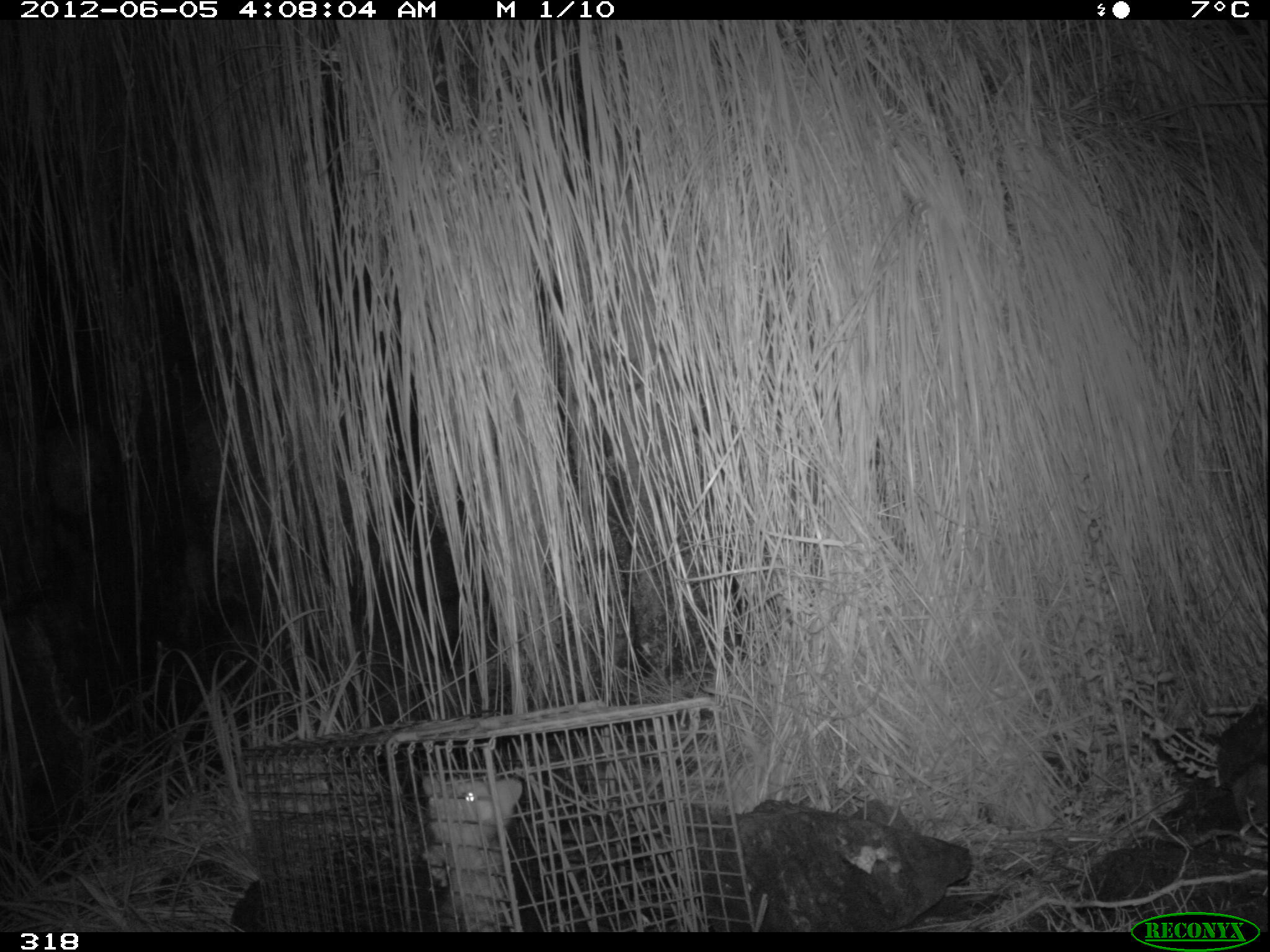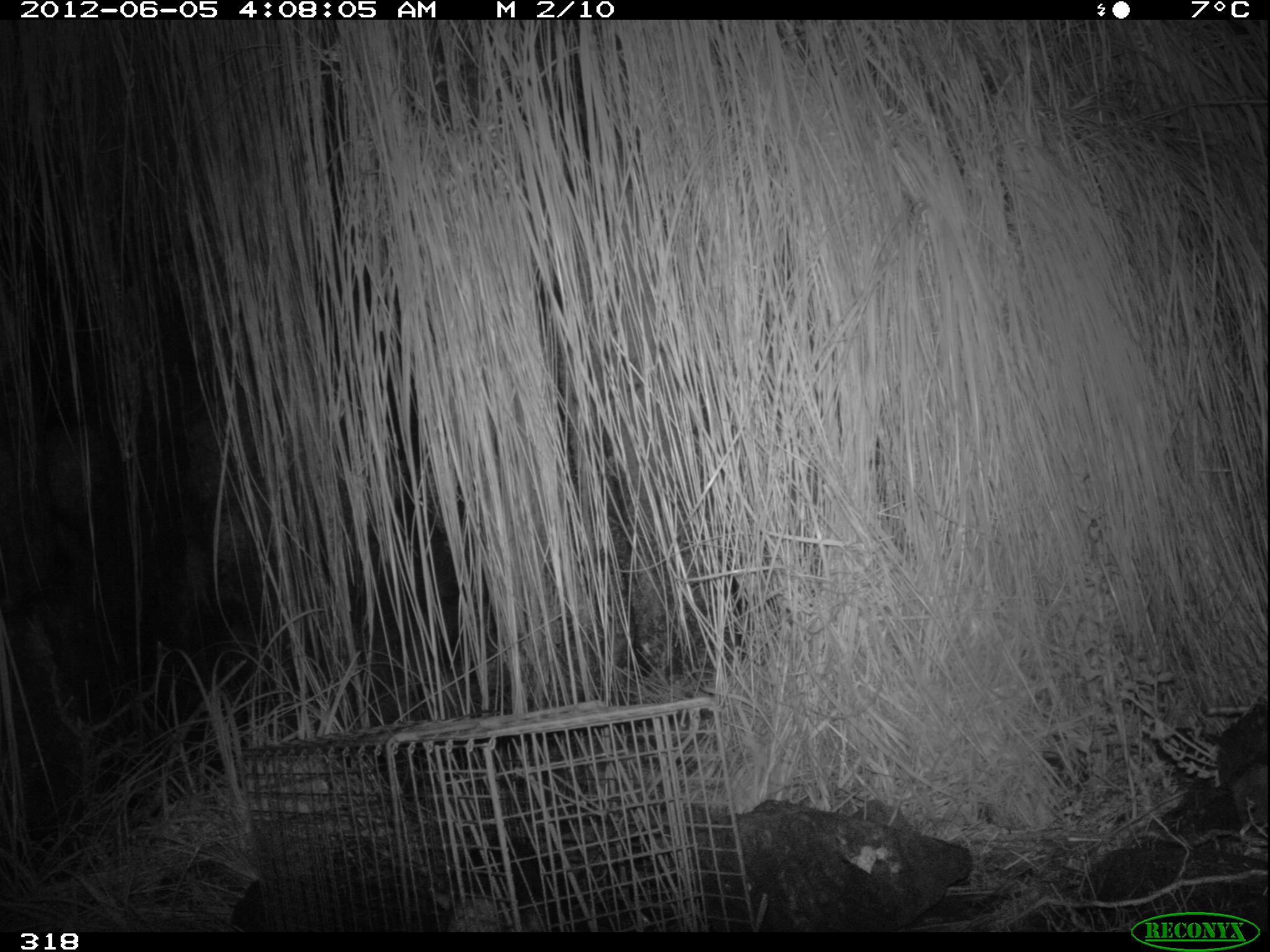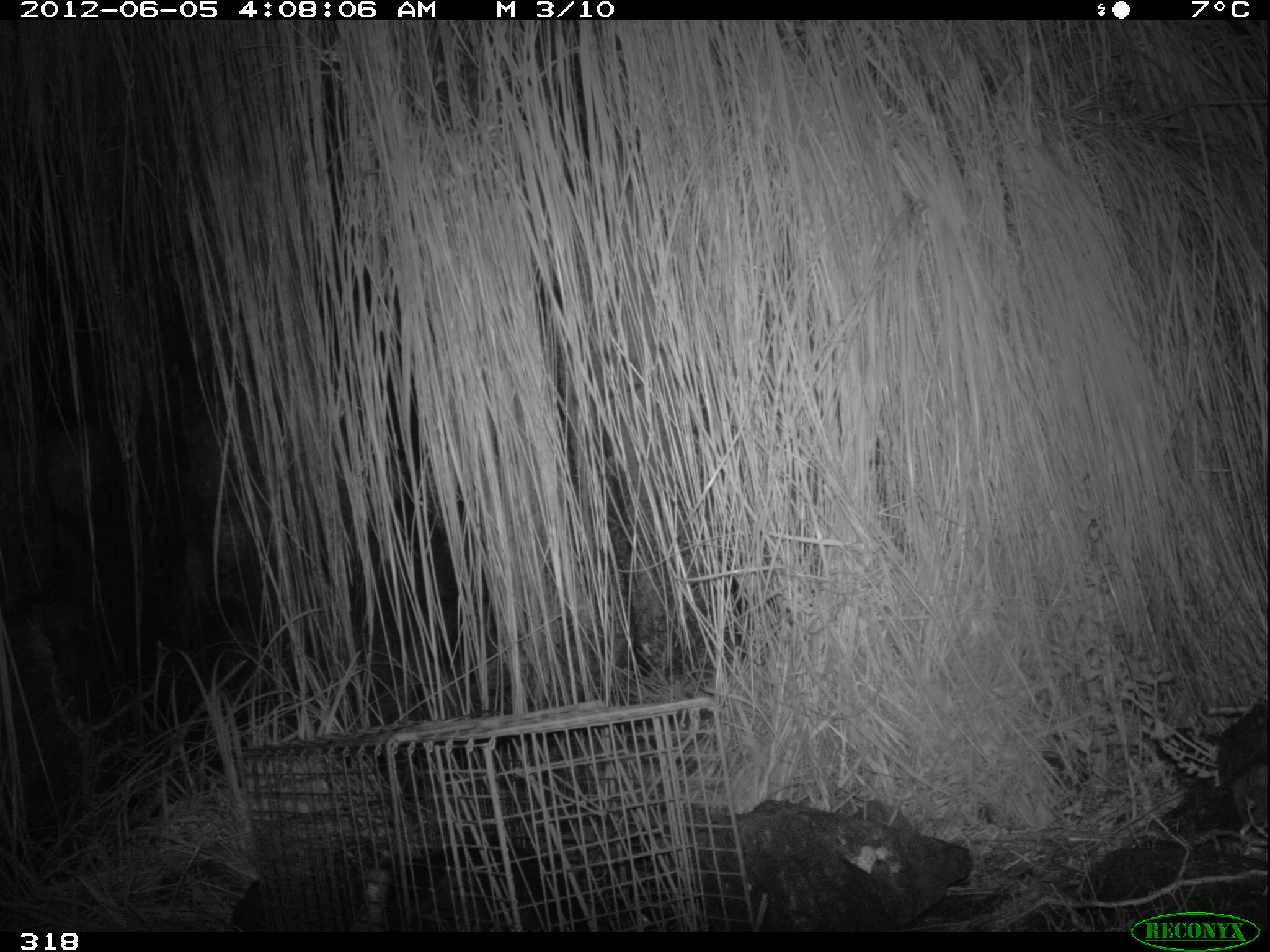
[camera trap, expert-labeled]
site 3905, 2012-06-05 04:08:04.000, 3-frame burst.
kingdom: Animalia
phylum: Chordata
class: Mammalia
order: Didelphimorphia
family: Didelphidae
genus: Didelphis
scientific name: Didelphis pernigra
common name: andean white-eared opossum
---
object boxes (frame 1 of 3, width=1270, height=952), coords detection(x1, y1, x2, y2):
didelphis pernigra: detection(419, 773, 573, 932)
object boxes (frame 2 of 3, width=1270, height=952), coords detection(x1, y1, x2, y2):
didelphis pernigra: detection(425, 836, 595, 932)